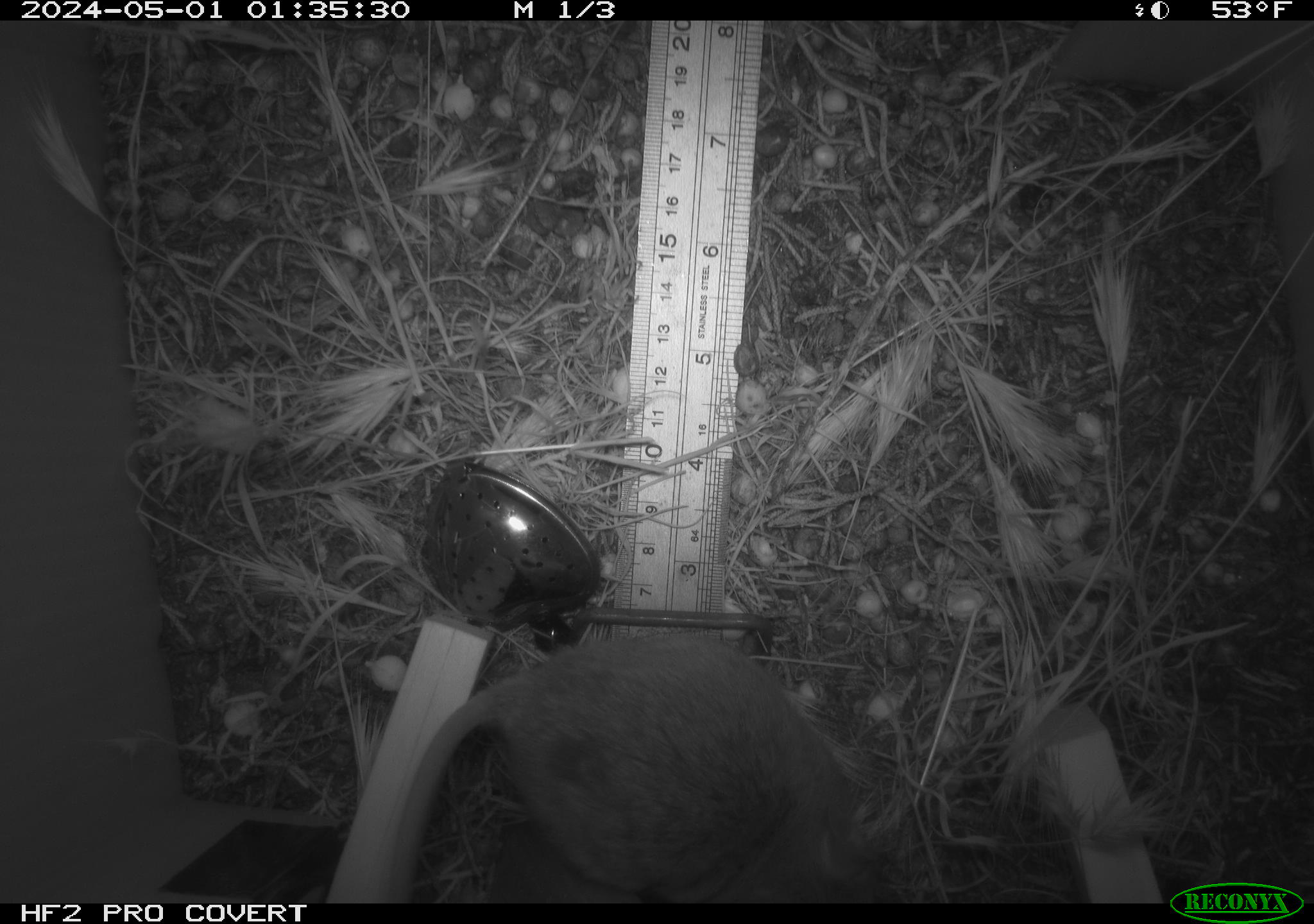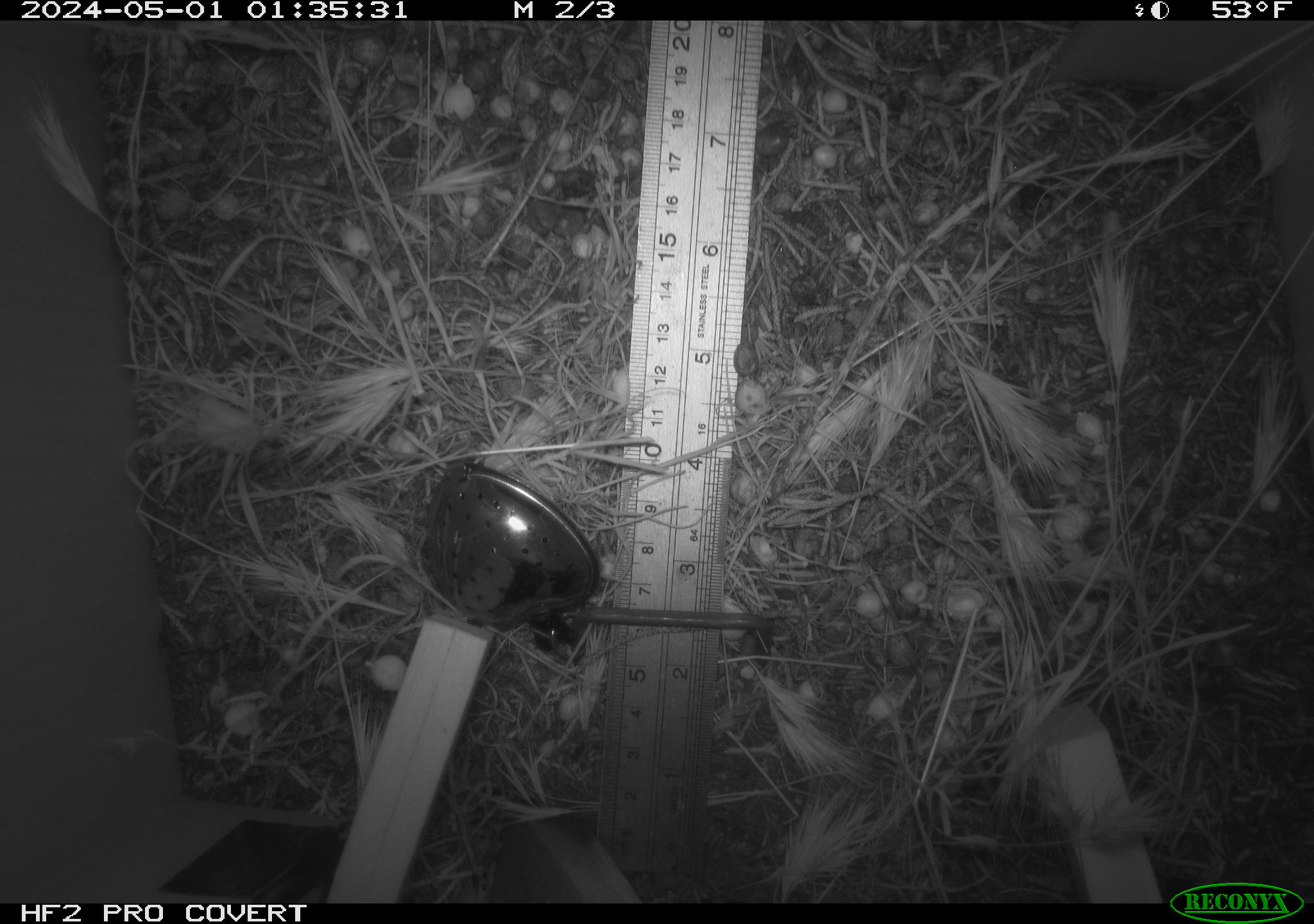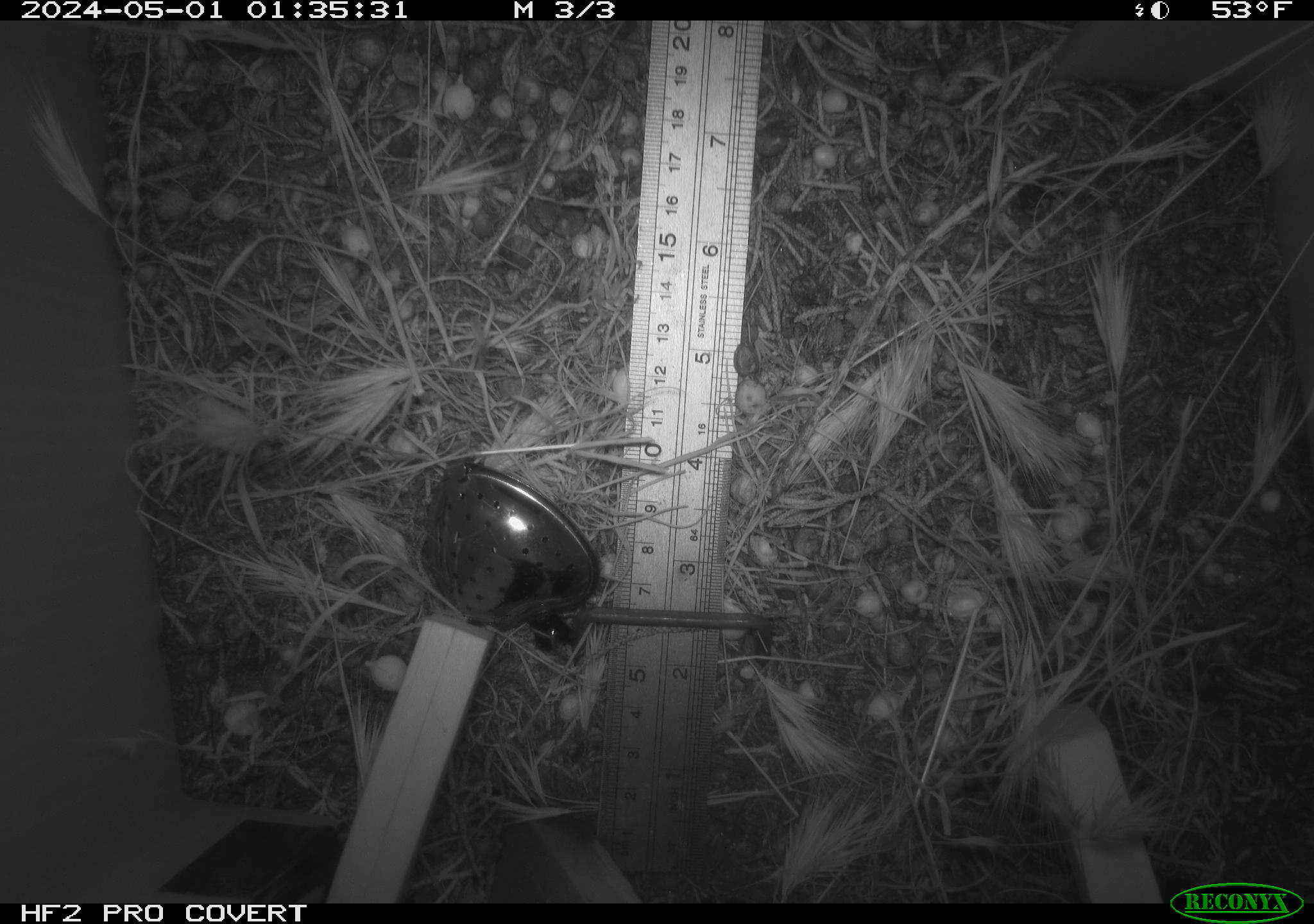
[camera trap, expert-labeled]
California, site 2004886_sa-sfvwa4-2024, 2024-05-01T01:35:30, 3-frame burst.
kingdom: Animalia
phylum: Chordata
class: Mammalia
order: Rodentia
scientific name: Rodentia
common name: mouse species